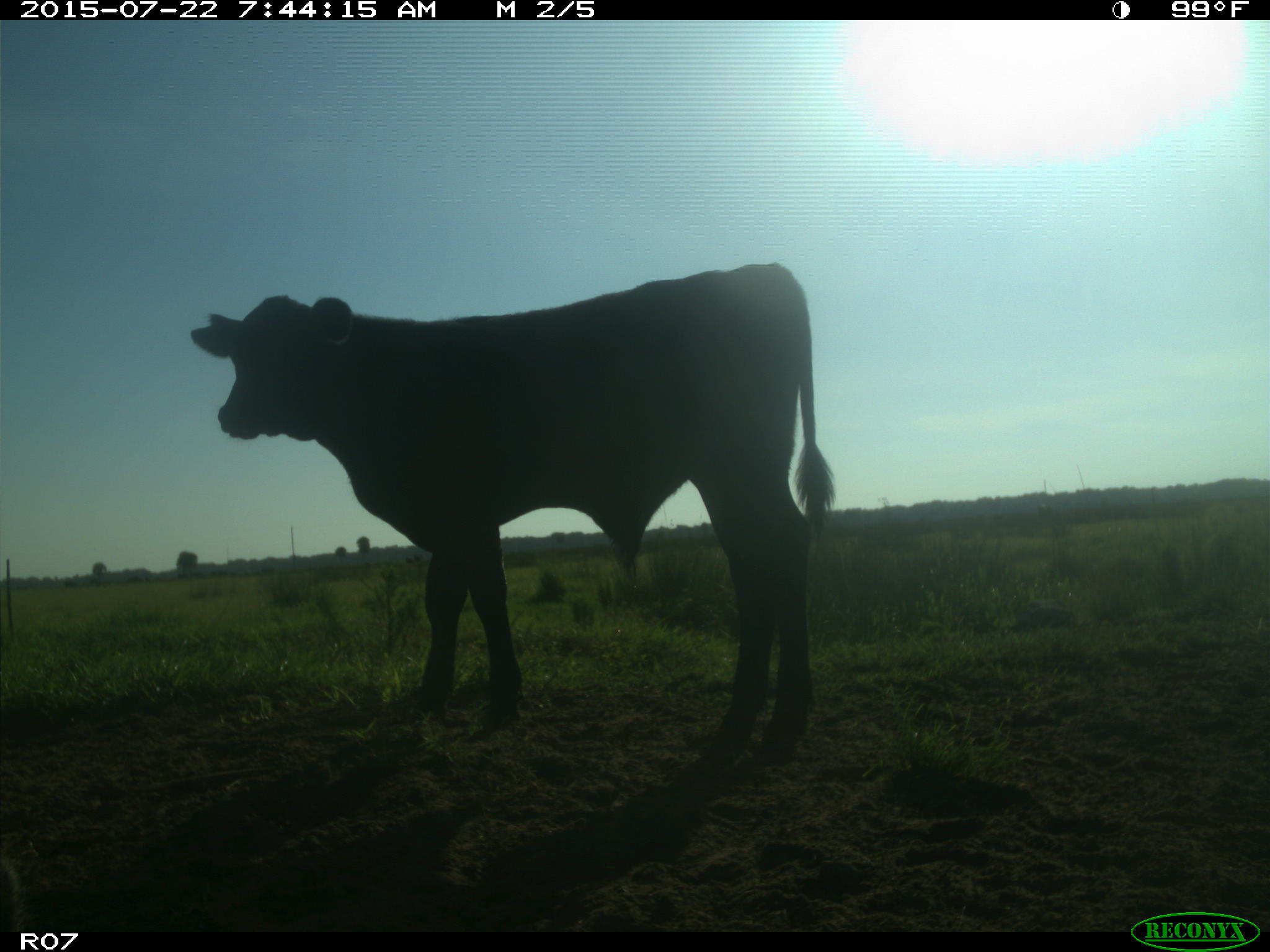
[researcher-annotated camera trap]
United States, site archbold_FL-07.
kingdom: Animalia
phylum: Chordata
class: Mammalia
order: Carnivora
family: Procyonidae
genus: Procyon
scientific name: Procyon lotor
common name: common raccoon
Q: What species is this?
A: Procyon lotor (common raccoon).